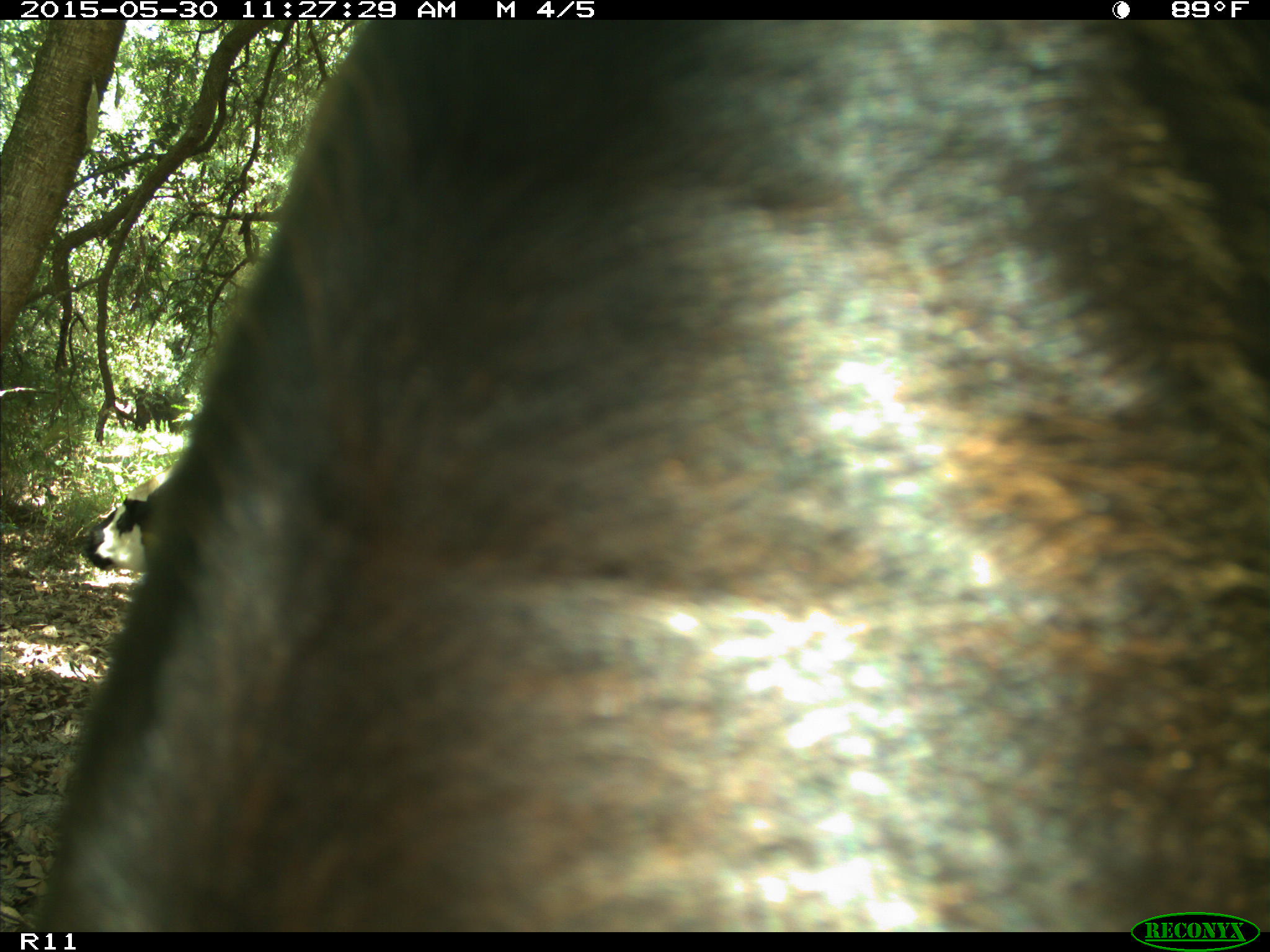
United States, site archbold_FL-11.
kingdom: Animalia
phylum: Chordata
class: Mammalia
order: Artiodactyla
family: Bovidae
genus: Bos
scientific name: Bos taurus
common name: domestic cow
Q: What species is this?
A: Bos taurus (domestic cow).